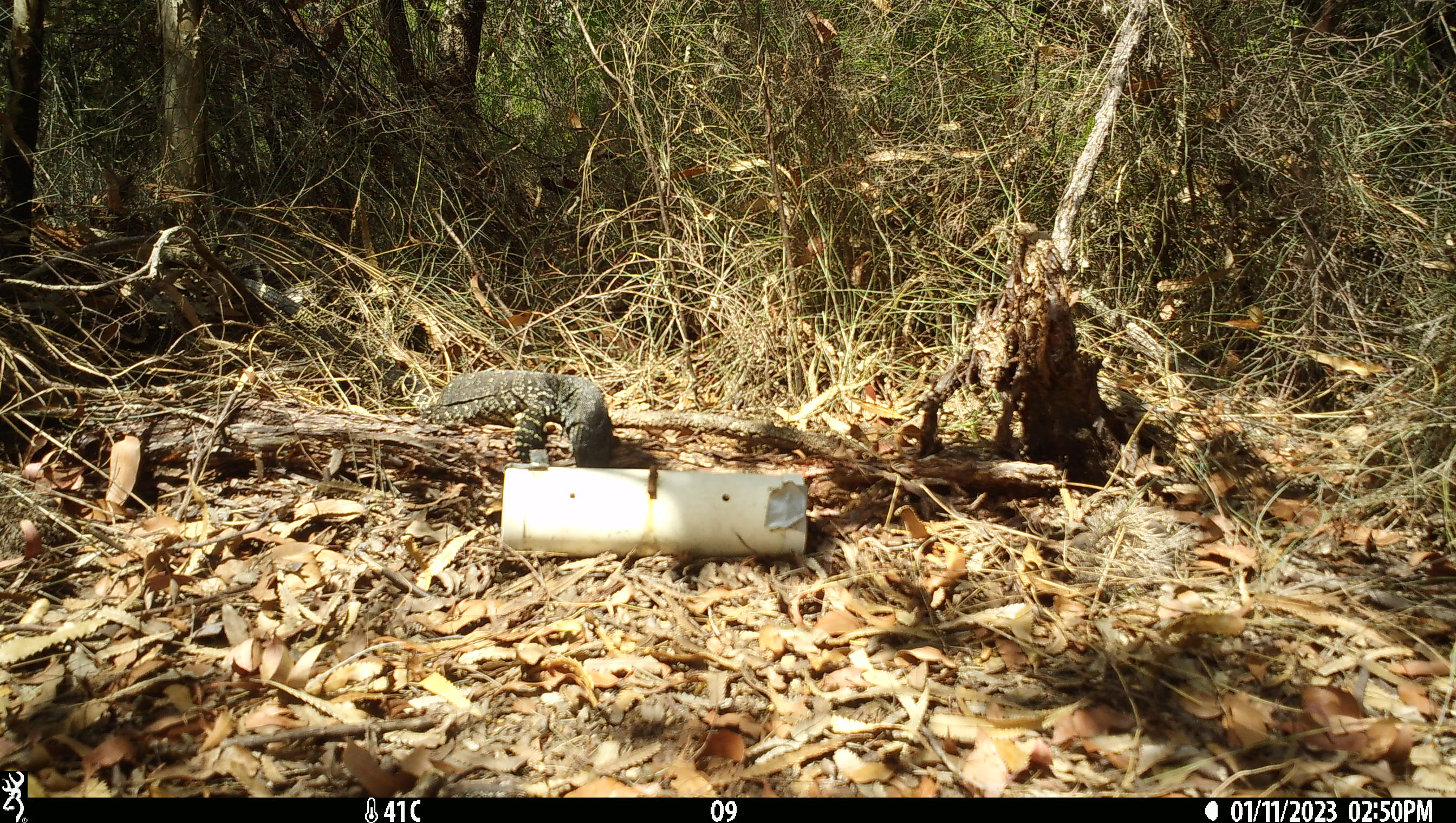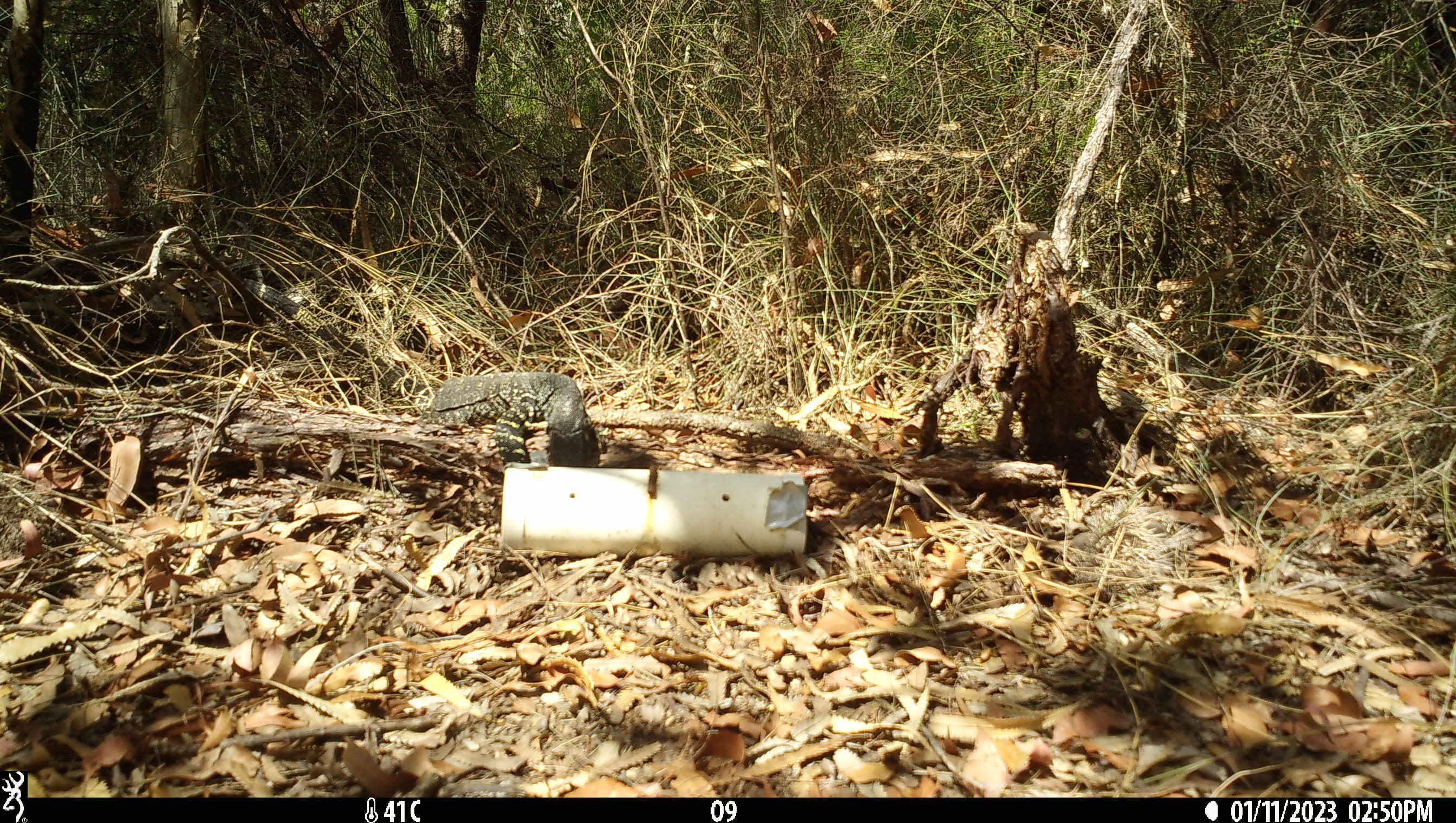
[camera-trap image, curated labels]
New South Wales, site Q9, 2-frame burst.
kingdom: Animalia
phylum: Chordata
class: Reptilia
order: Squamata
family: Varanidae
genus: Varanus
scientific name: Varanus varius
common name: lace monitor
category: goanna